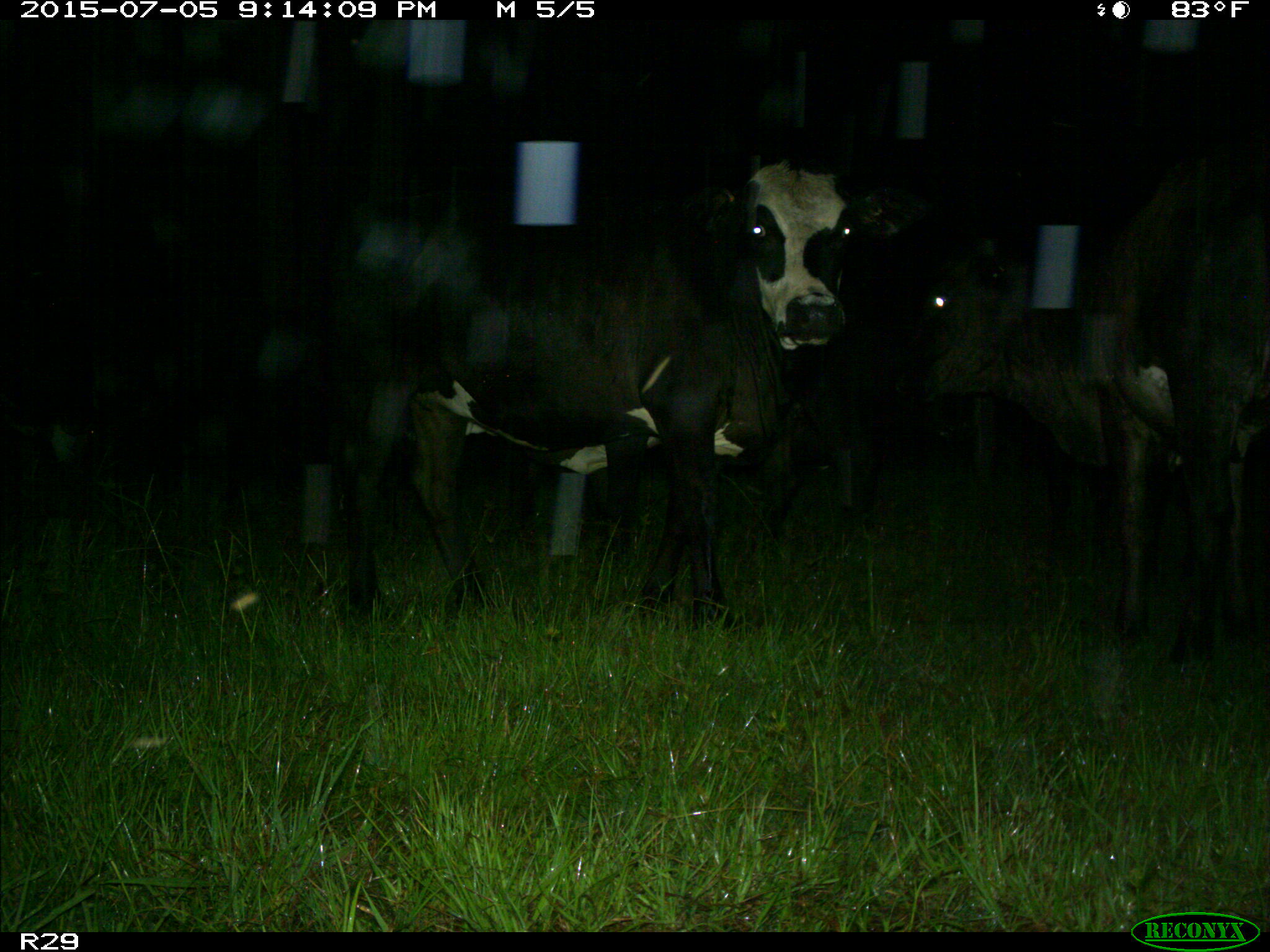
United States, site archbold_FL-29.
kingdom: Animalia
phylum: Chordata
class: Mammalia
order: Artiodactyla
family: Bovidae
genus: Bos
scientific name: Bos taurus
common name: domestic cow